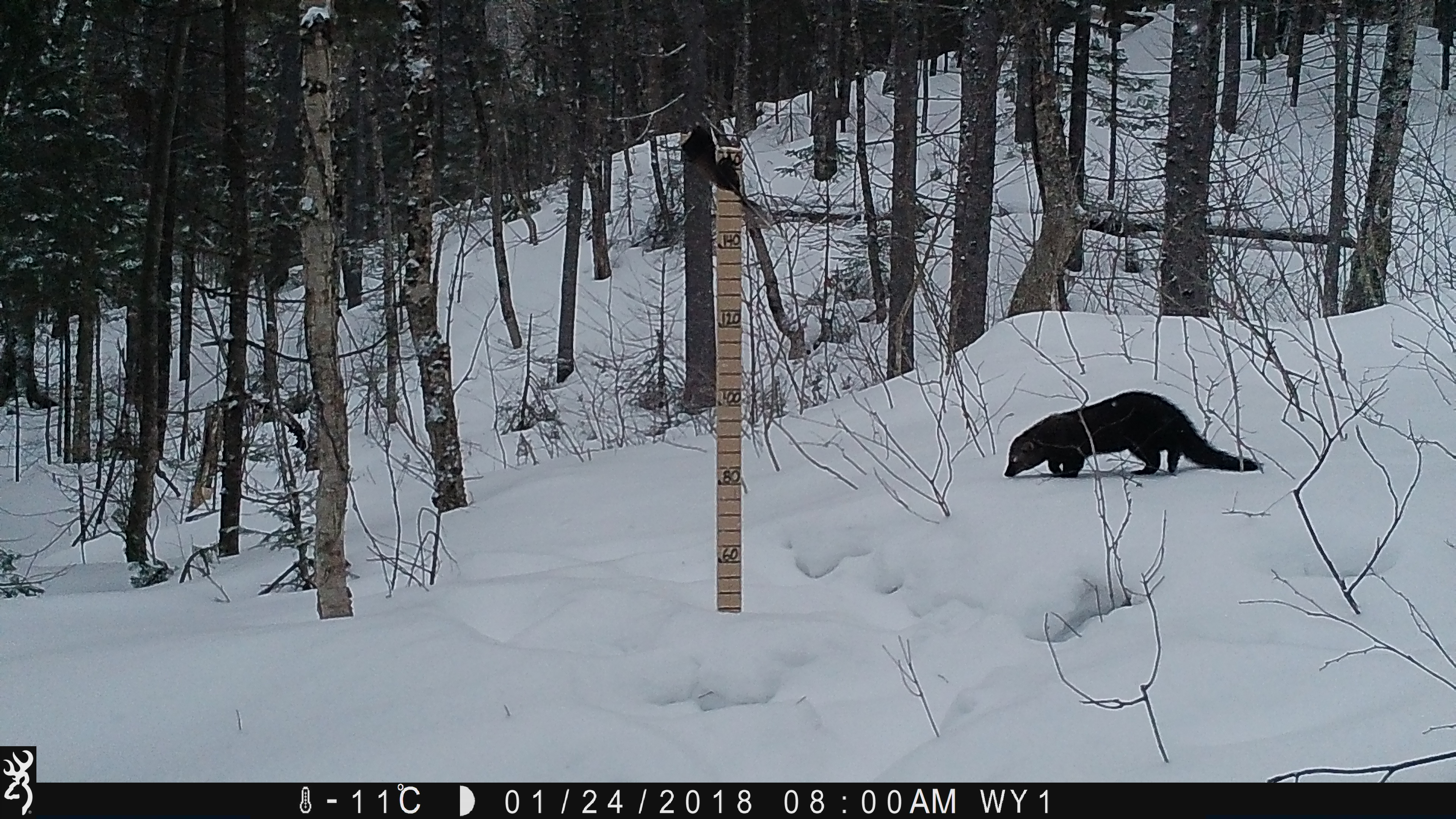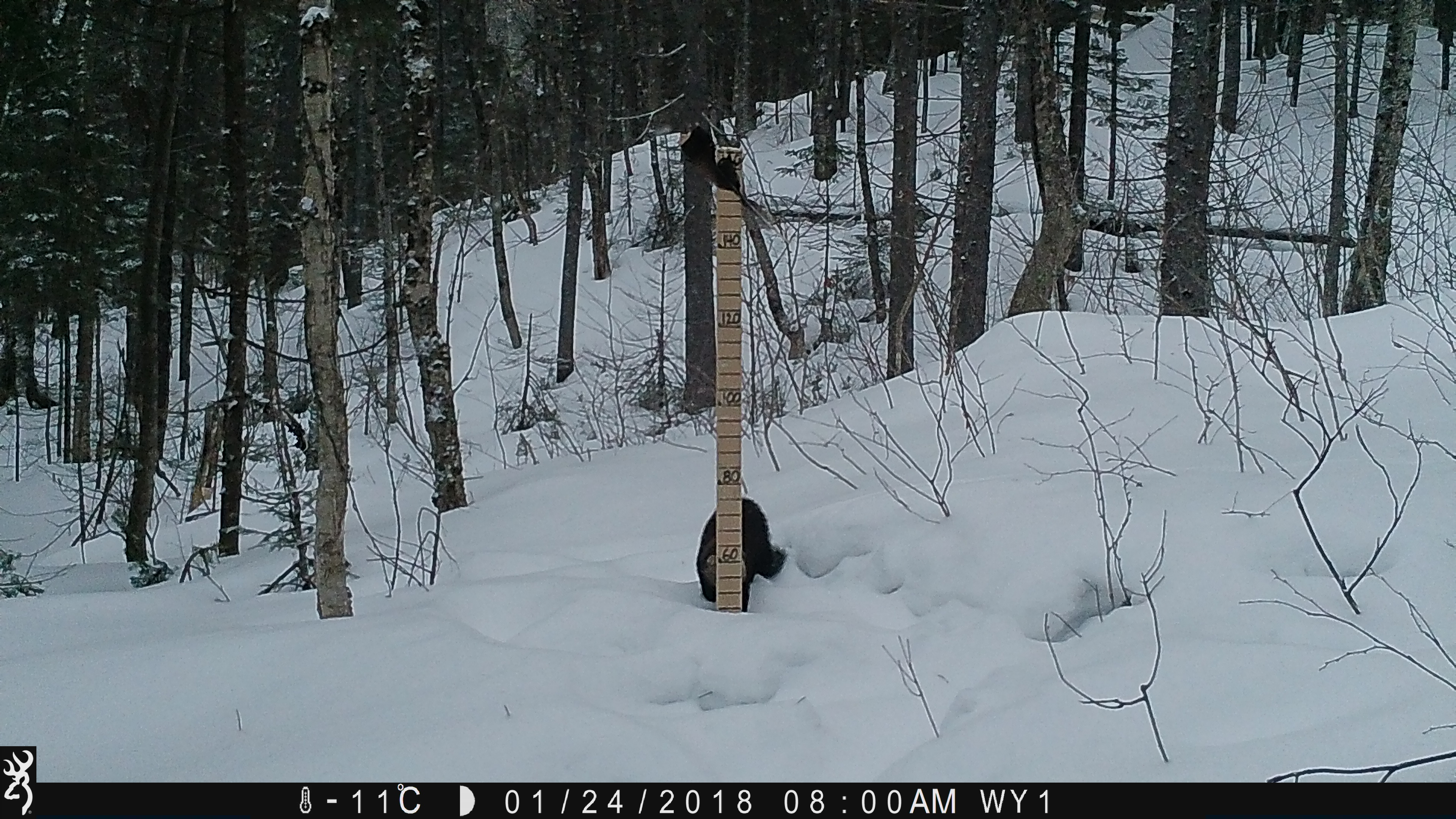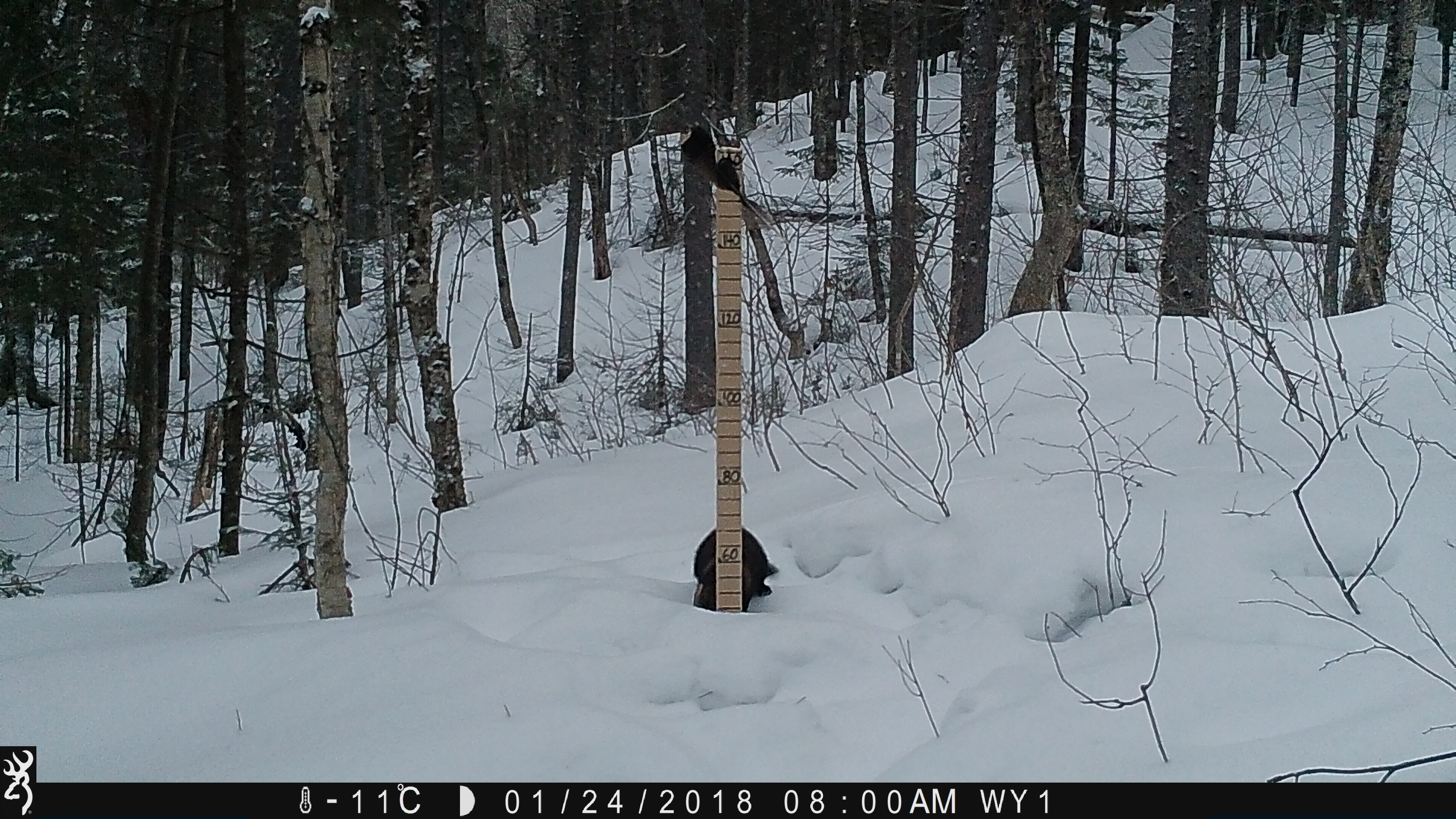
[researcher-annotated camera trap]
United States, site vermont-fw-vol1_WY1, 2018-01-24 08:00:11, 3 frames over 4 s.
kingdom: Animalia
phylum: Chordata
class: Mammalia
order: Carnivora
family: Mustelidae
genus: Pekania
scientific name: Pekania pennanti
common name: fisher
Fisher (Pekania pennanti).